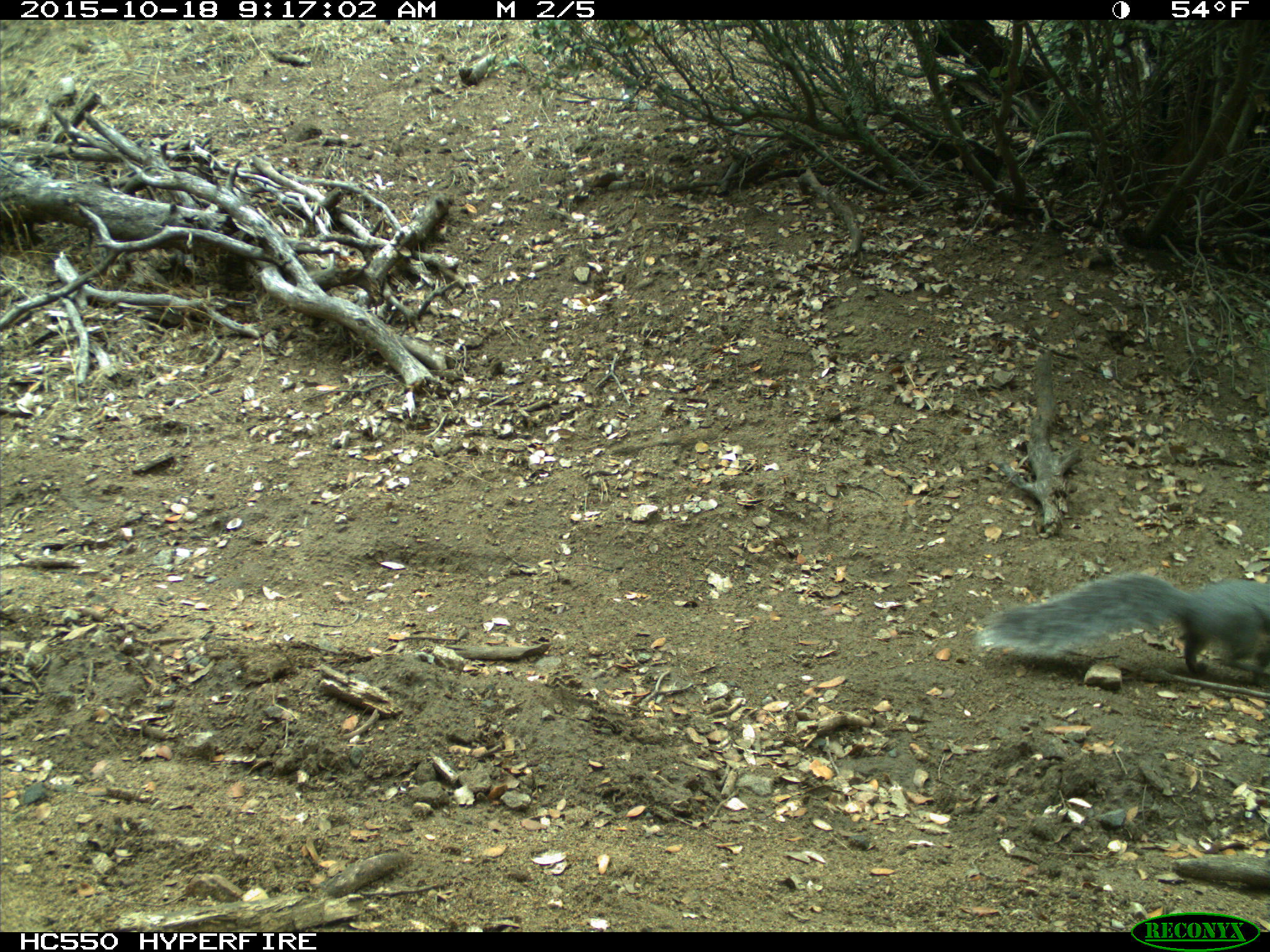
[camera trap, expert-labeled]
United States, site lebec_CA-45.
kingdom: Animalia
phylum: Chordata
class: Mammalia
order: Rodentia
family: Sciuridae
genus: Sciurus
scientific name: Sciurus carolinensis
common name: eastern gray squirrel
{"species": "Sciurus carolinensis (eastern gray squirrel)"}